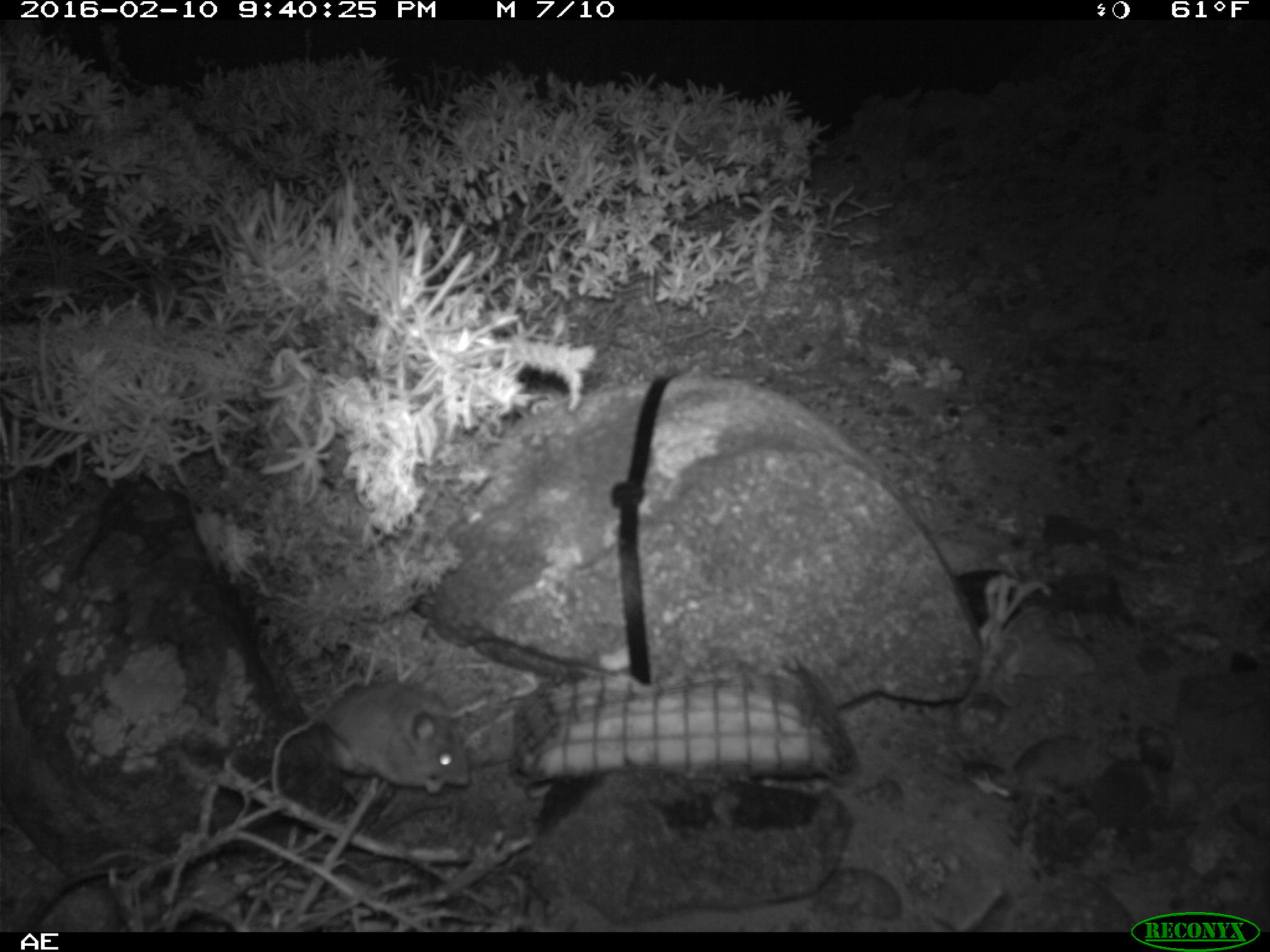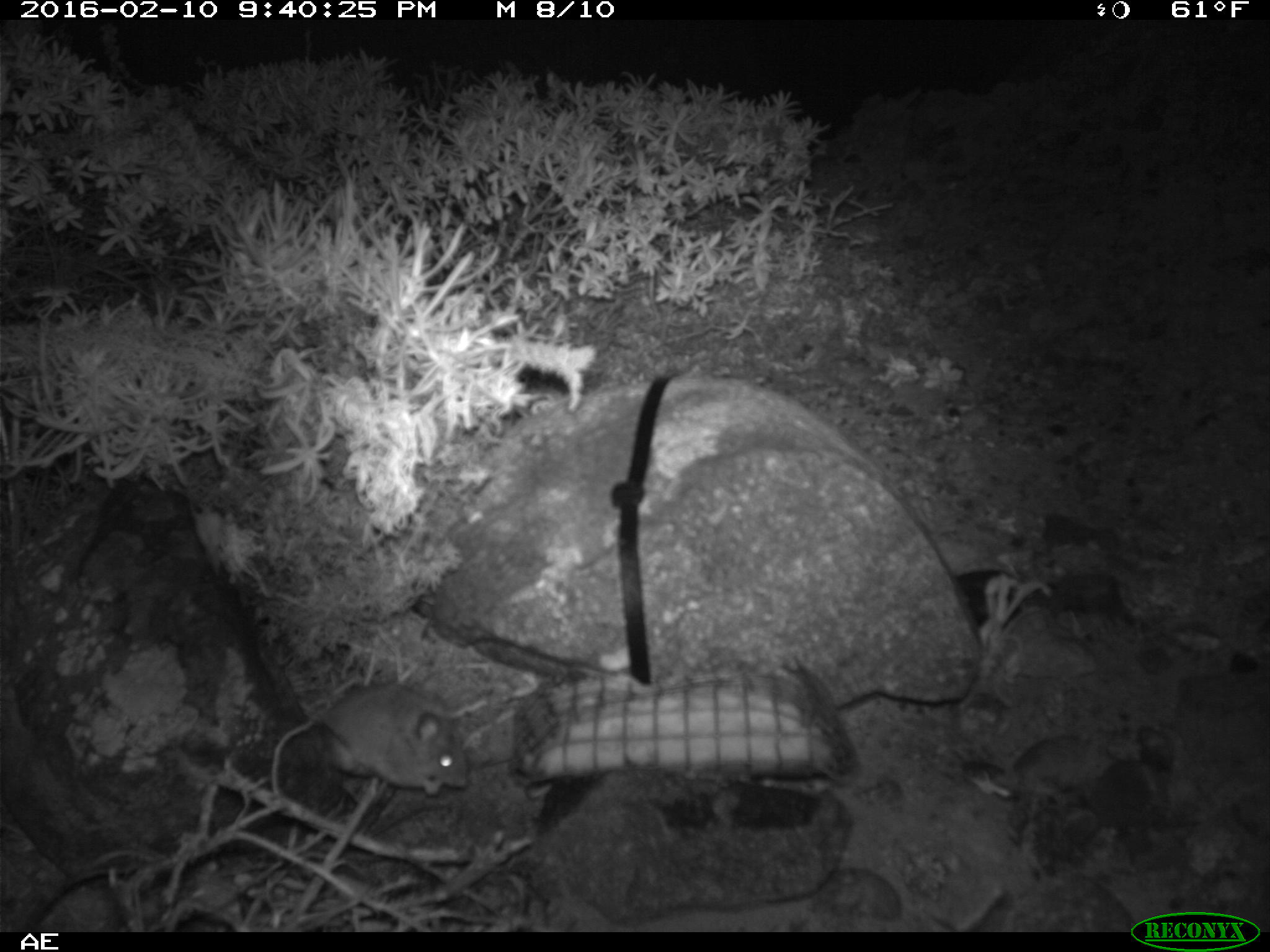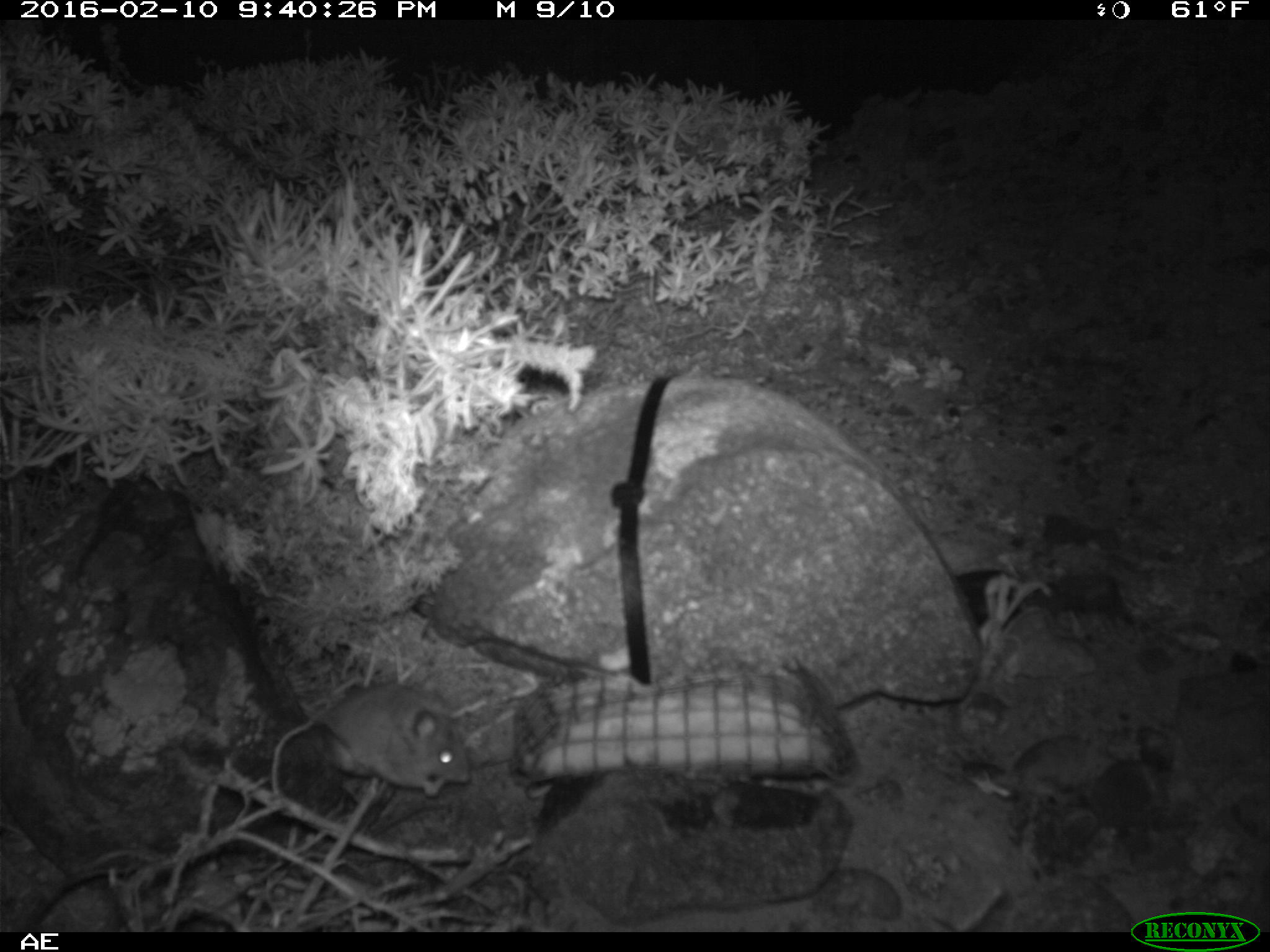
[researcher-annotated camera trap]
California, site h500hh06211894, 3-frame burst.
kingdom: Animalia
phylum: Chordata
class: Mammalia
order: Rodentia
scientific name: Rodentia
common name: rodent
Rodent (Rodentia).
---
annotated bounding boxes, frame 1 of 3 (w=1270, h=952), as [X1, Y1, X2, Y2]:
rodent: [315, 677, 471, 794]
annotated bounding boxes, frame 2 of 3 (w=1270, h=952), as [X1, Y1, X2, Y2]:
rodent: [319, 682, 466, 793]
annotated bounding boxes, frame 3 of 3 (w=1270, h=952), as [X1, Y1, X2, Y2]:
rodent: [312, 681, 469, 796]